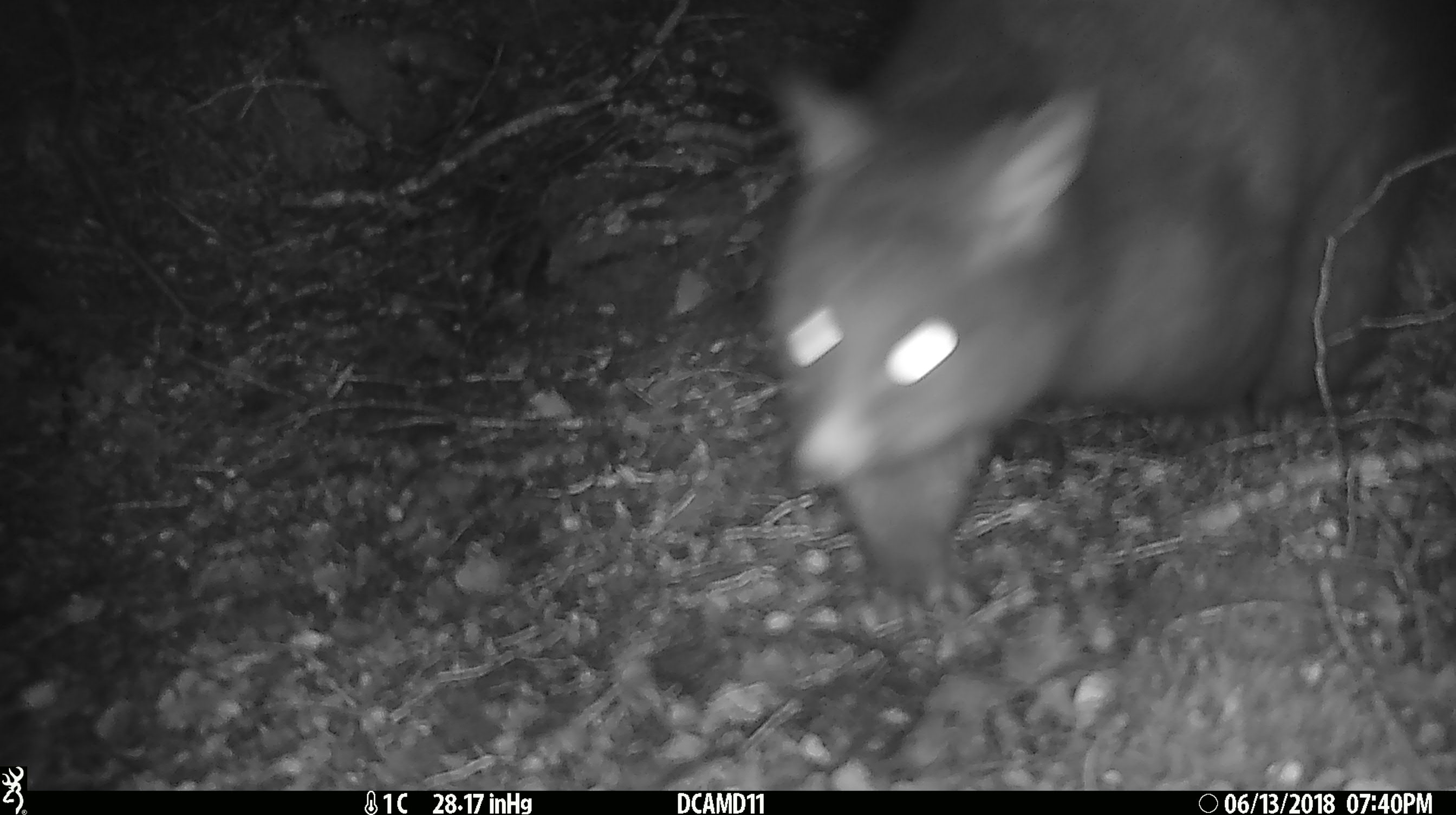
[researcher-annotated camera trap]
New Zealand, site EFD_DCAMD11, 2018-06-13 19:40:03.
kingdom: Animalia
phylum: Chordata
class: Mammalia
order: Diprotodontia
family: Phalangeridae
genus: Trichosurus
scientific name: Trichosurus vulpecula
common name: common brushtail possum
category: possum